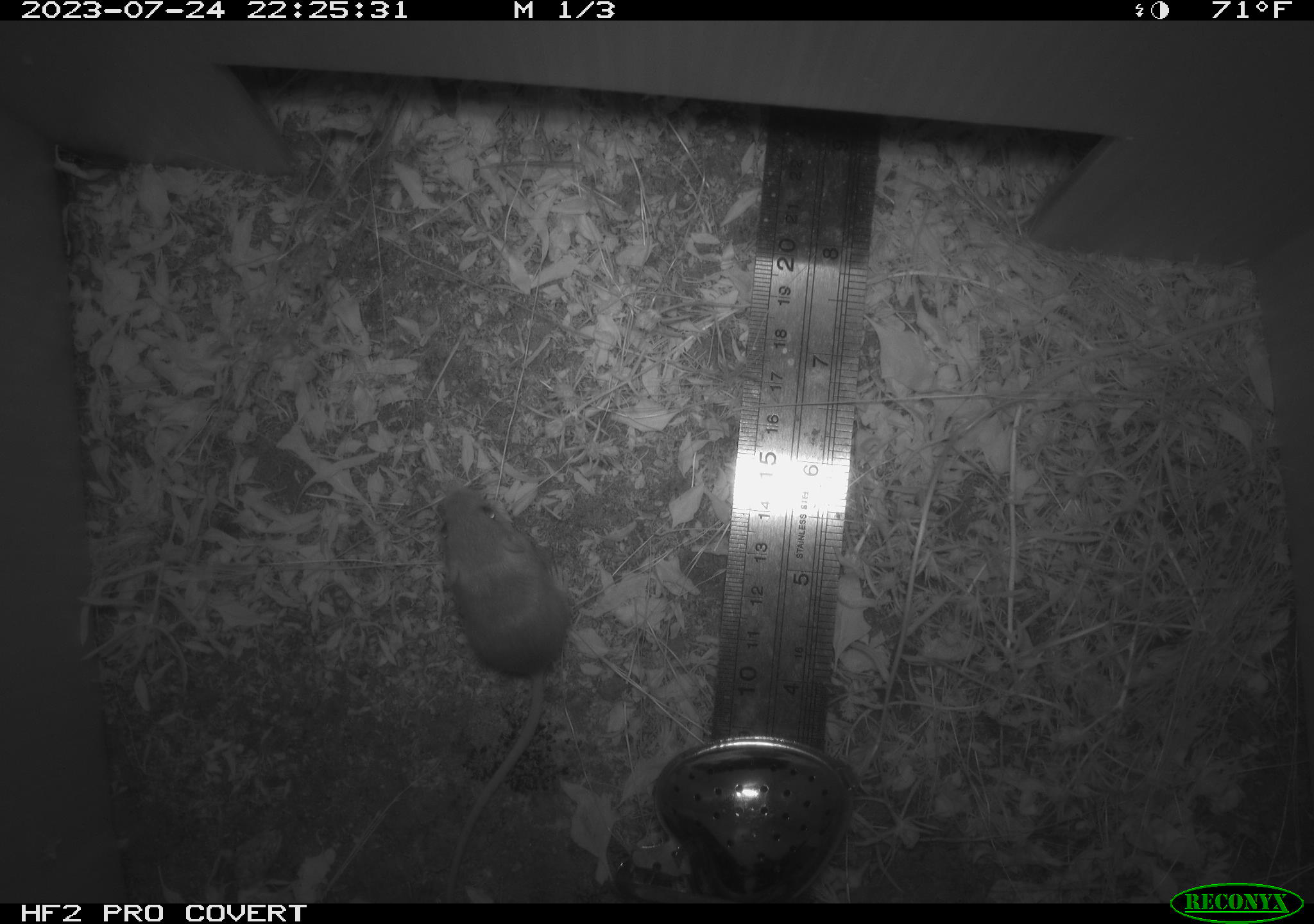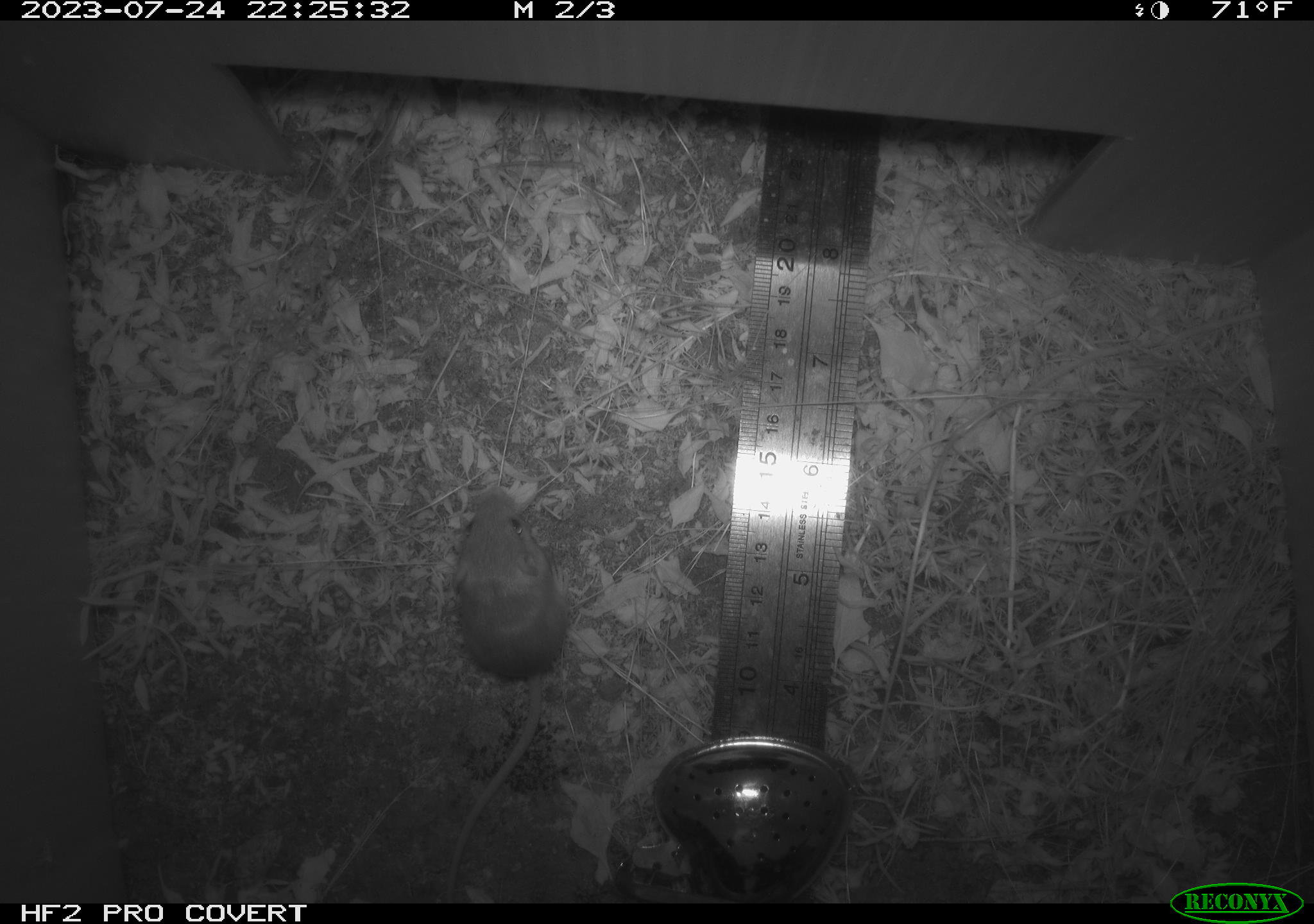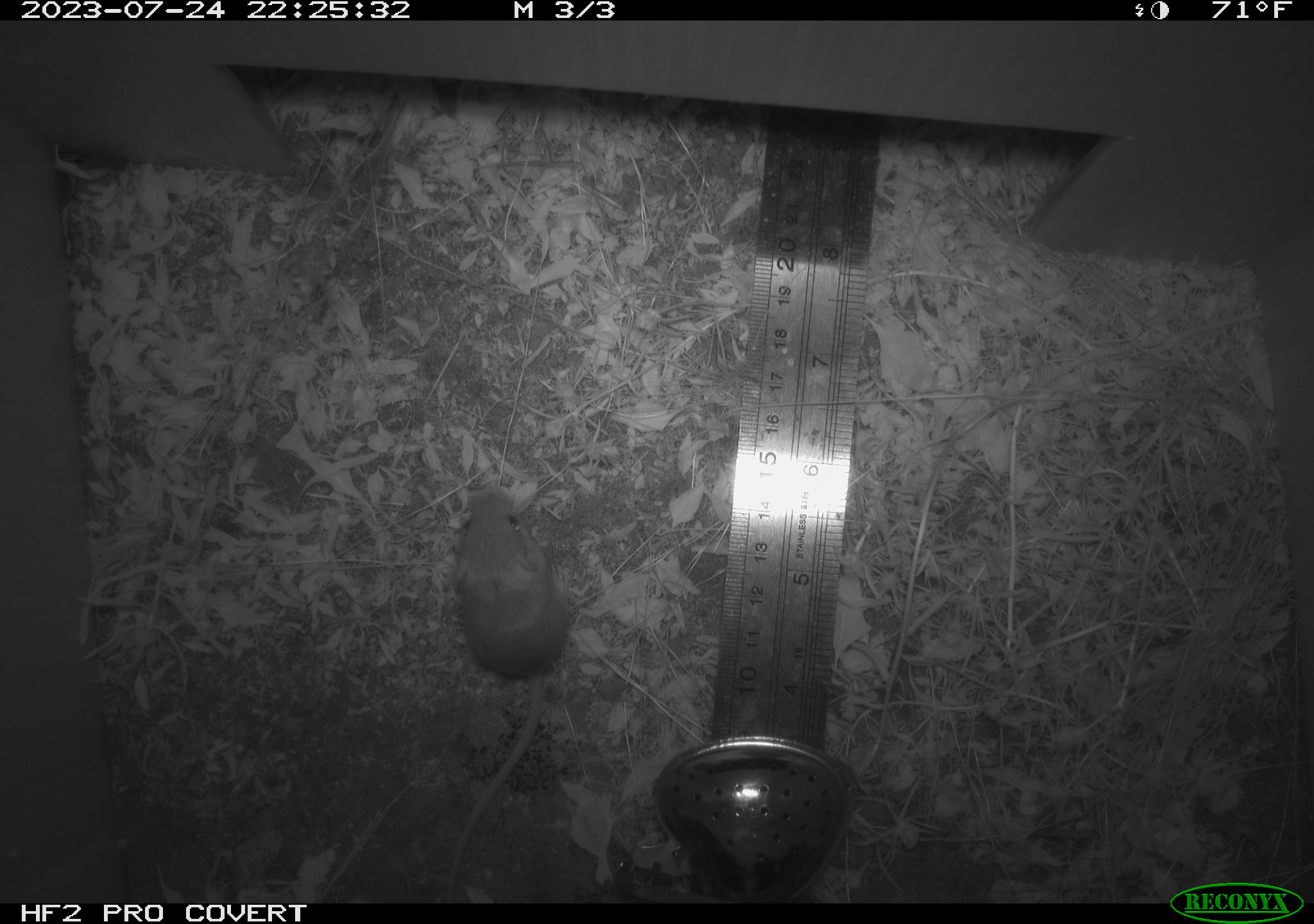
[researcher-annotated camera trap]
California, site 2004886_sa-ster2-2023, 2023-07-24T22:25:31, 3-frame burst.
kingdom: Animalia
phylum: Chordata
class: Mammalia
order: Rodentia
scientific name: Rodentia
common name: mouse species